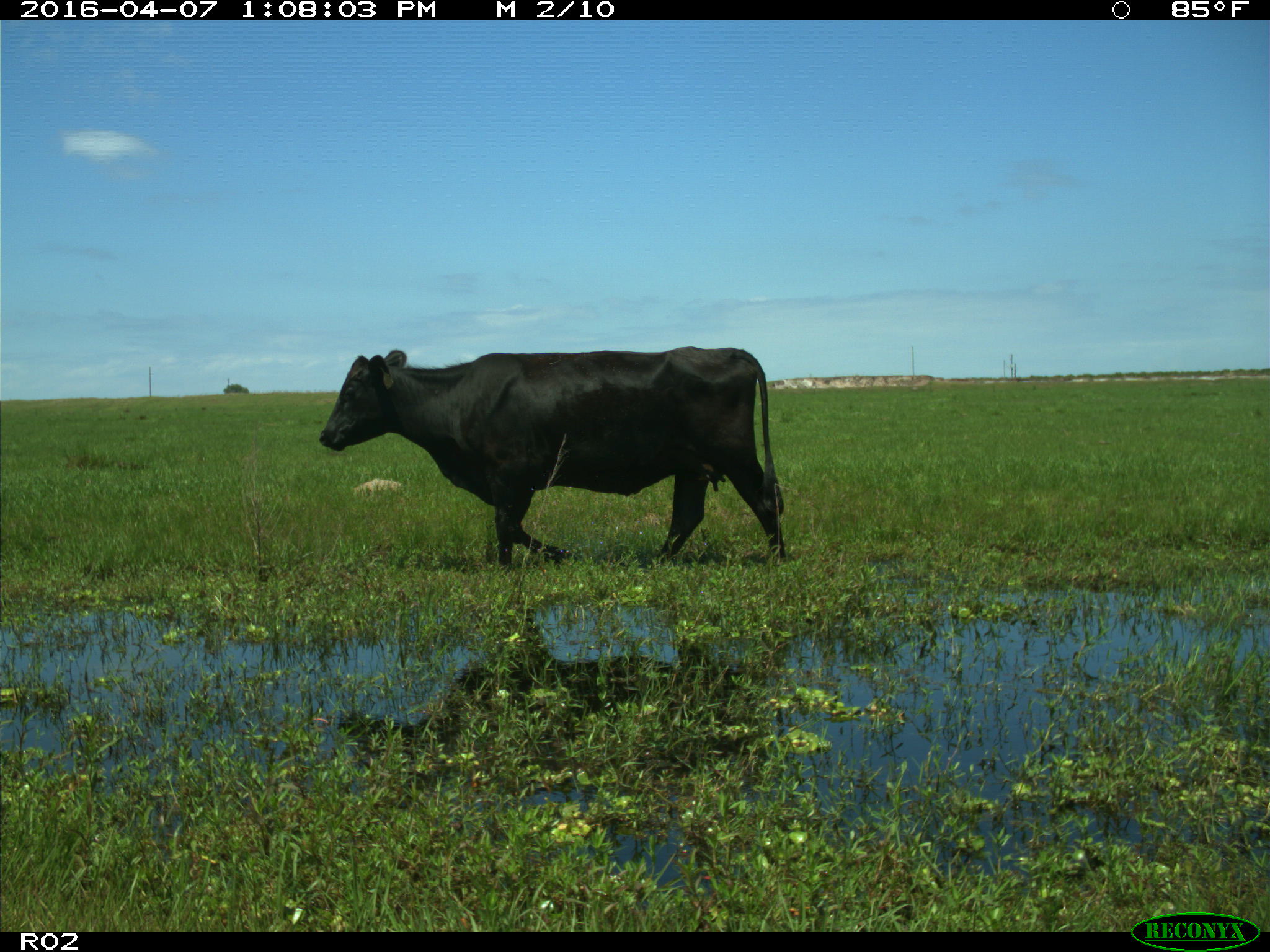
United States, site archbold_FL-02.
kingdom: Animalia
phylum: Chordata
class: Mammalia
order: Artiodactyla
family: Bovidae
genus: Bos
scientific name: Bos taurus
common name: domestic cow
Bos taurus (domestic cow).